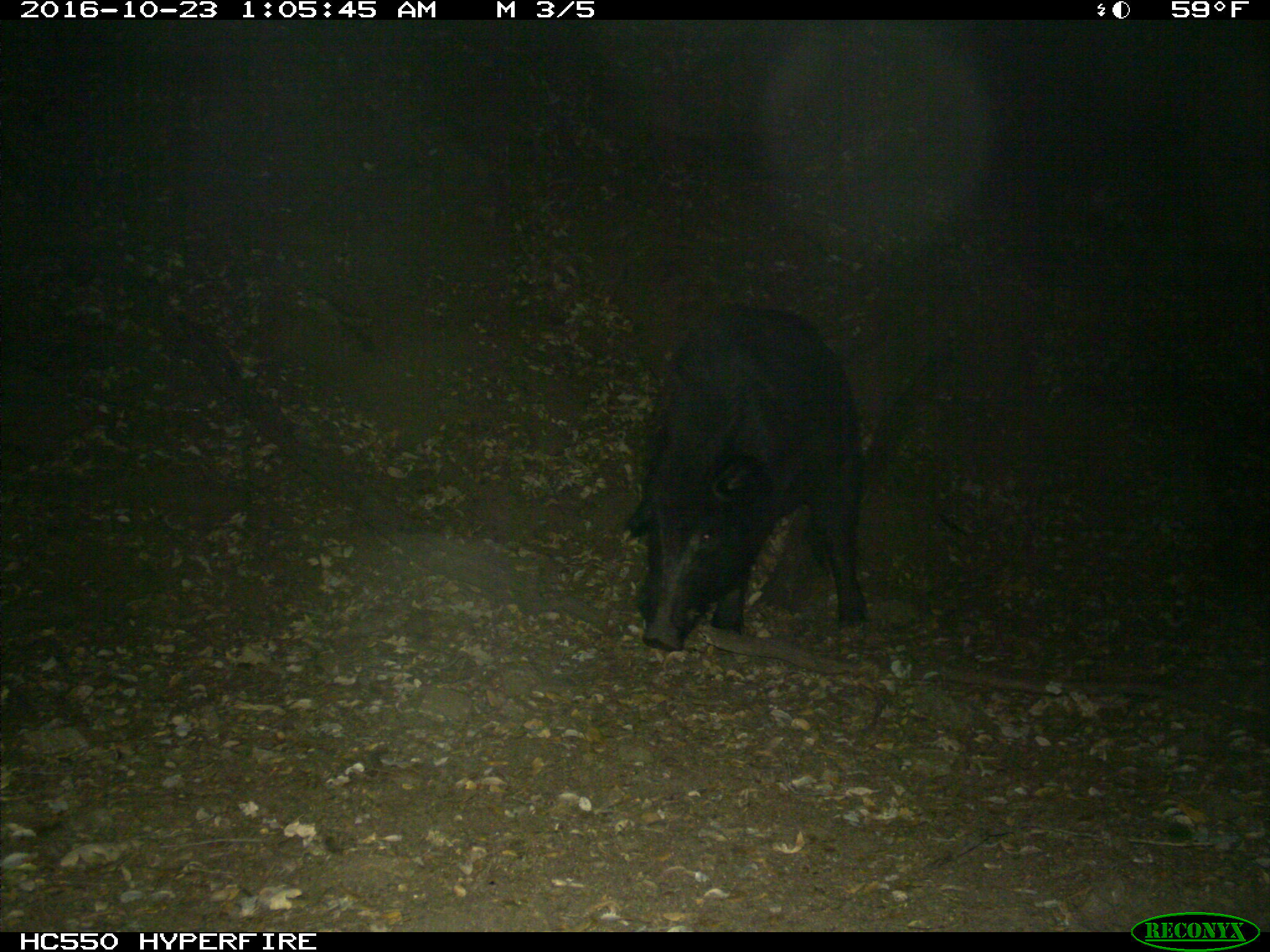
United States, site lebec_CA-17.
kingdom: Animalia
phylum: Chordata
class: Mammalia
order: Artiodactyla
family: Suidae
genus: Sus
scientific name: Sus scrofa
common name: wild boar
Sus scrofa (wild boar).